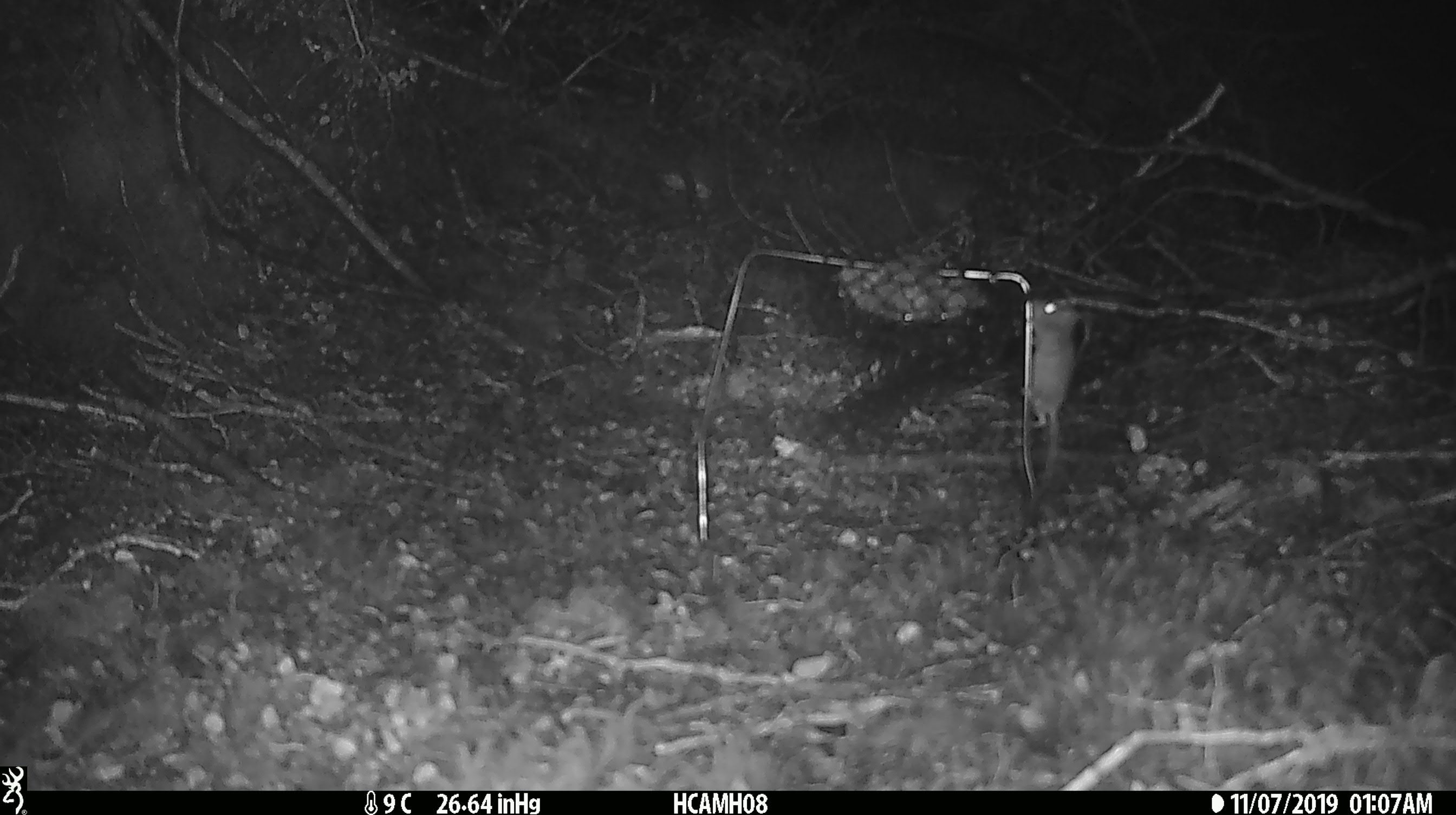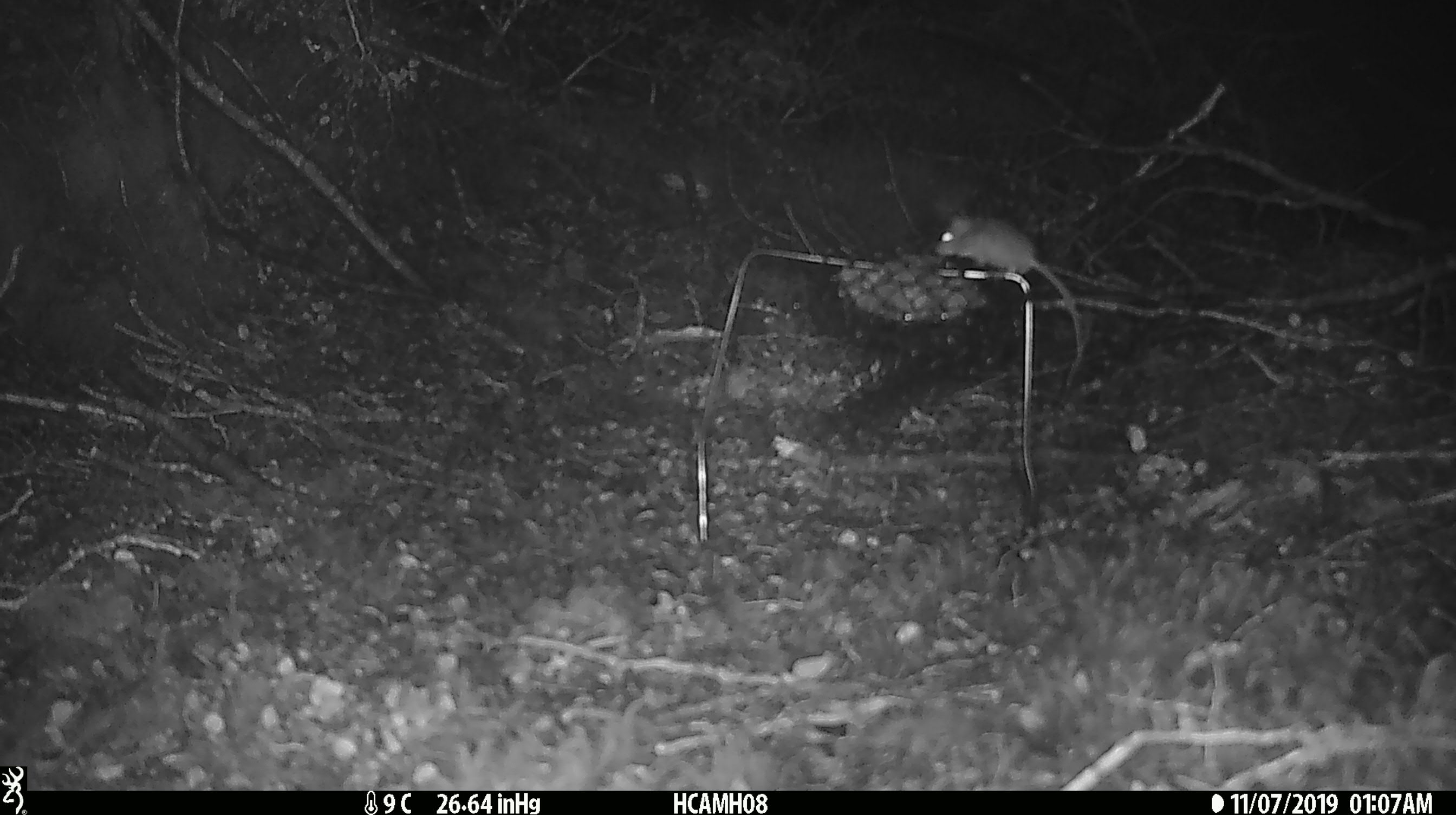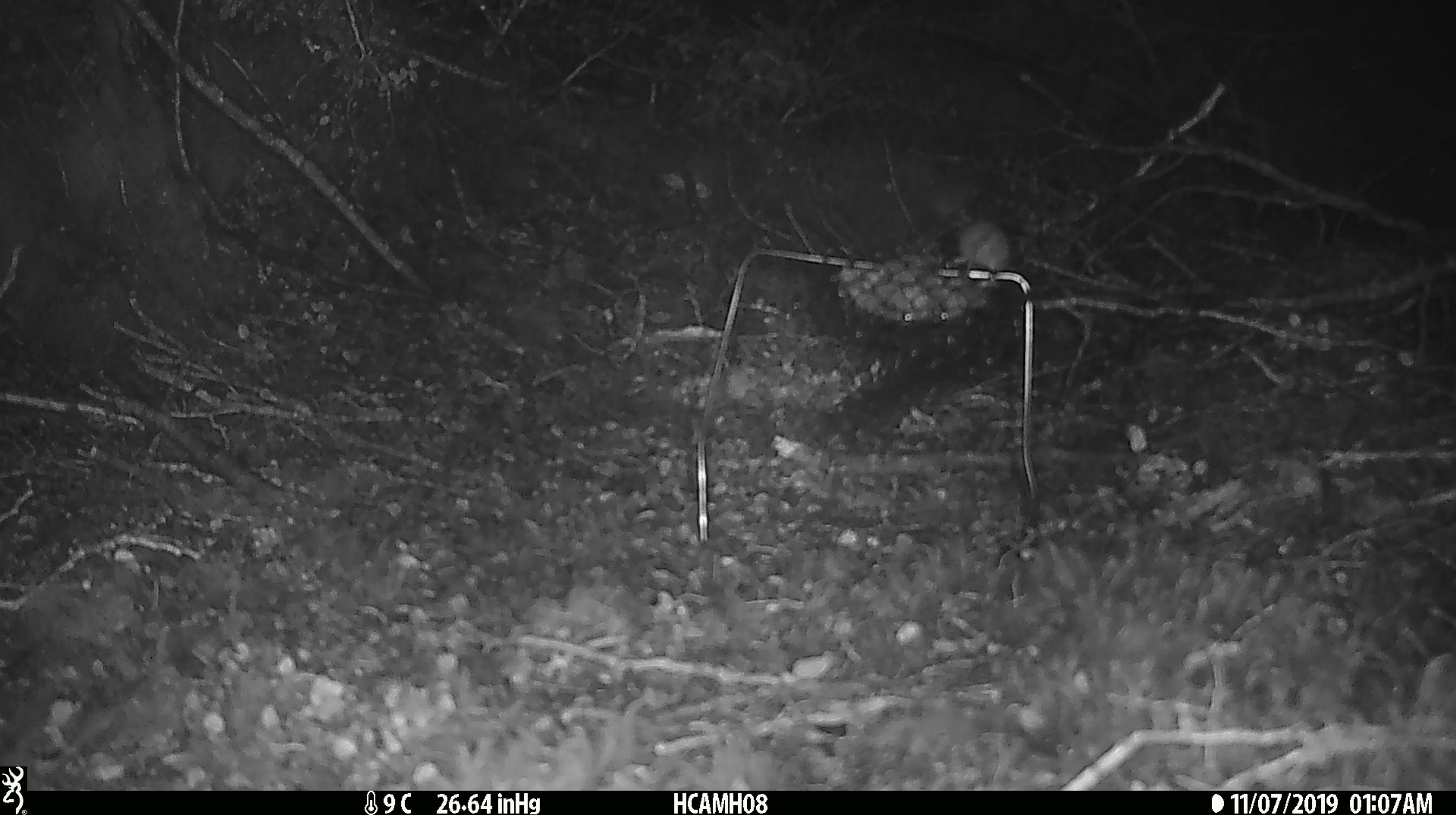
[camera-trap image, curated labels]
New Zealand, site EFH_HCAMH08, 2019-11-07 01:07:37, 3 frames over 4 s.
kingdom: Animalia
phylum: Chordata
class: Mammalia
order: Rodentia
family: Muridae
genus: Mus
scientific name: Mus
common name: mouse